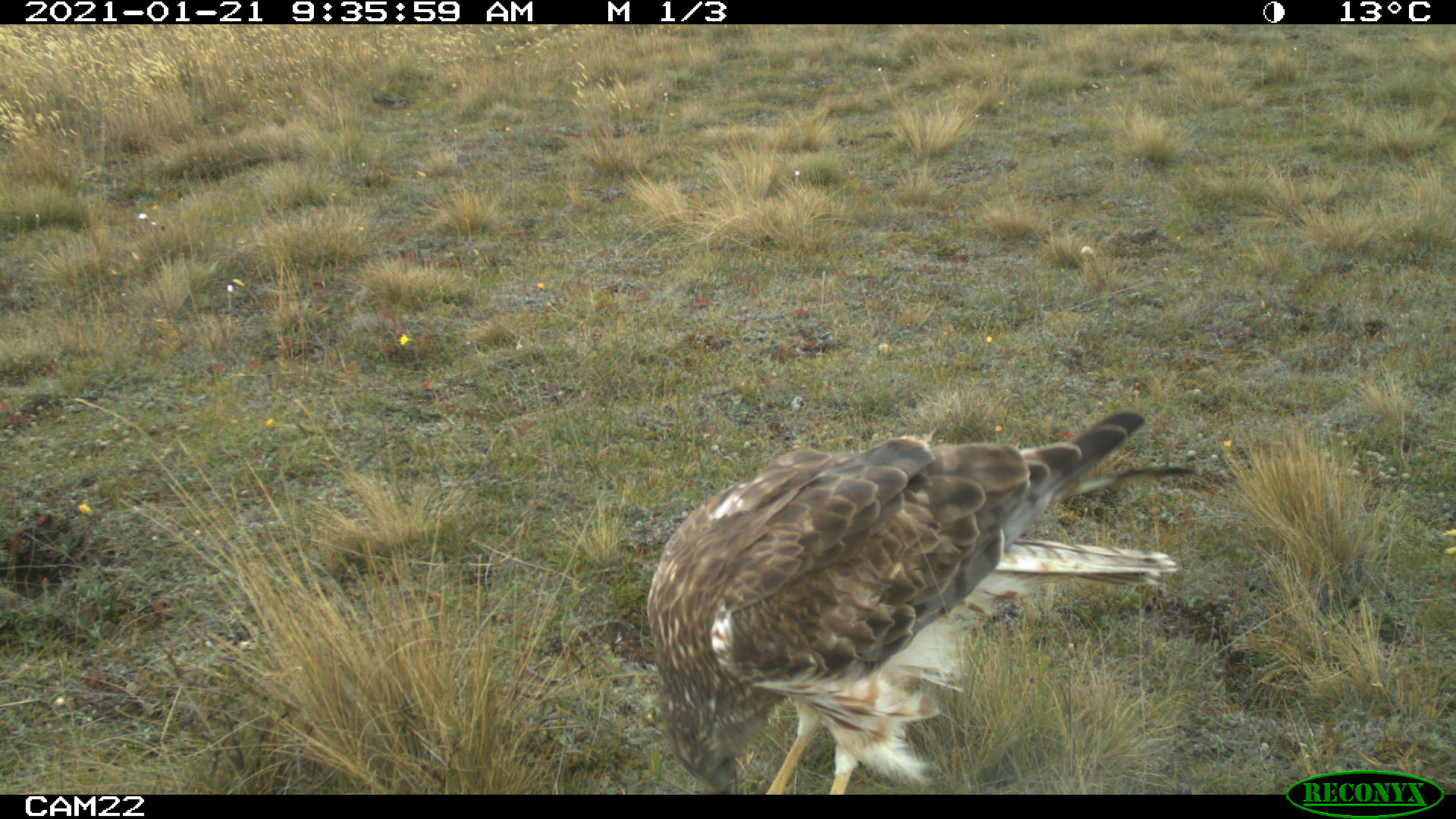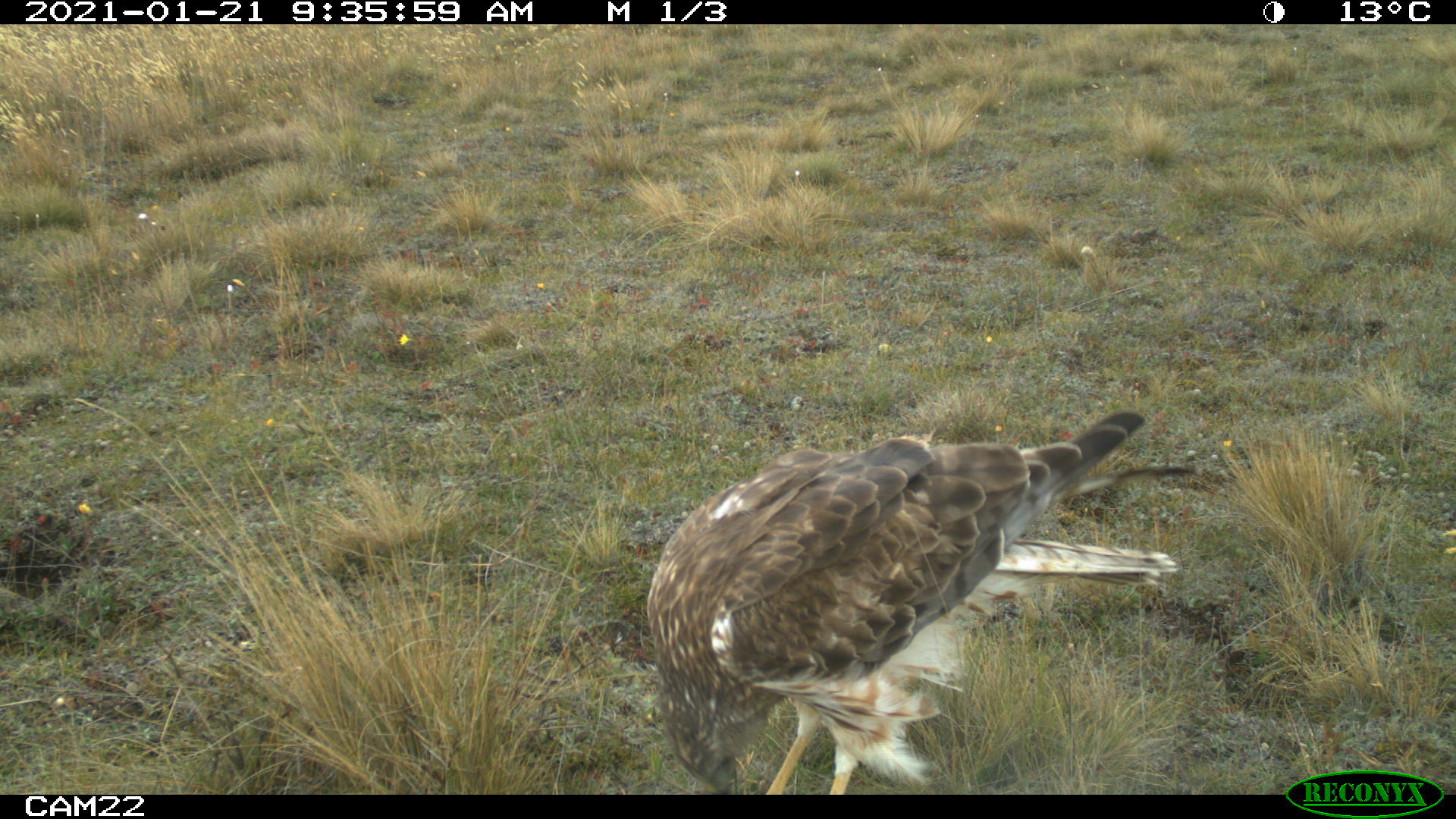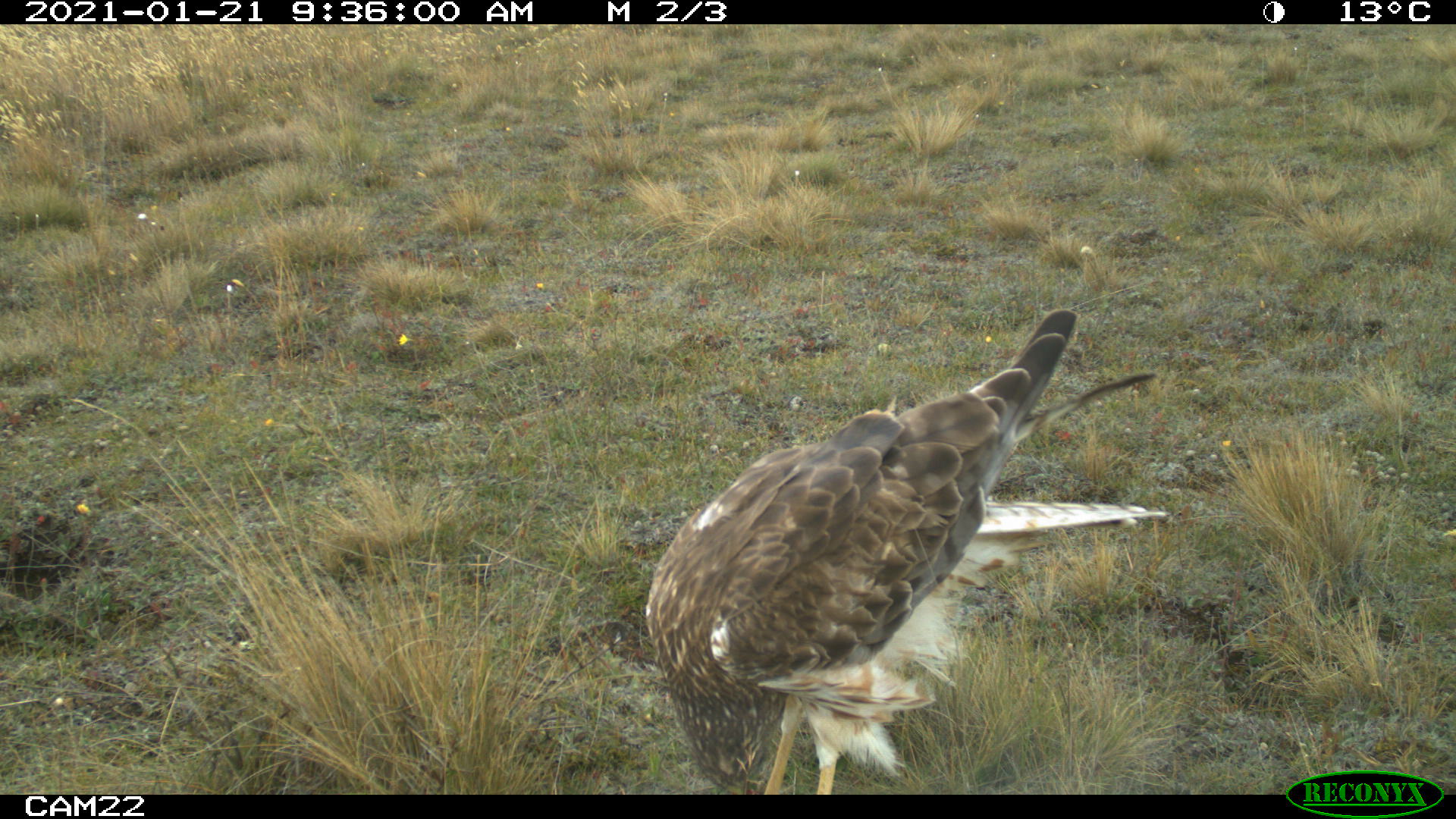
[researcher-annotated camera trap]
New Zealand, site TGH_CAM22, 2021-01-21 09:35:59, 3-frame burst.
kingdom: Animalia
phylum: Chordata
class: Aves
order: Accipitriformes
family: Accipitridae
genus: Circus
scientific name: Circus approximans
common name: swamp harrier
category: harrier